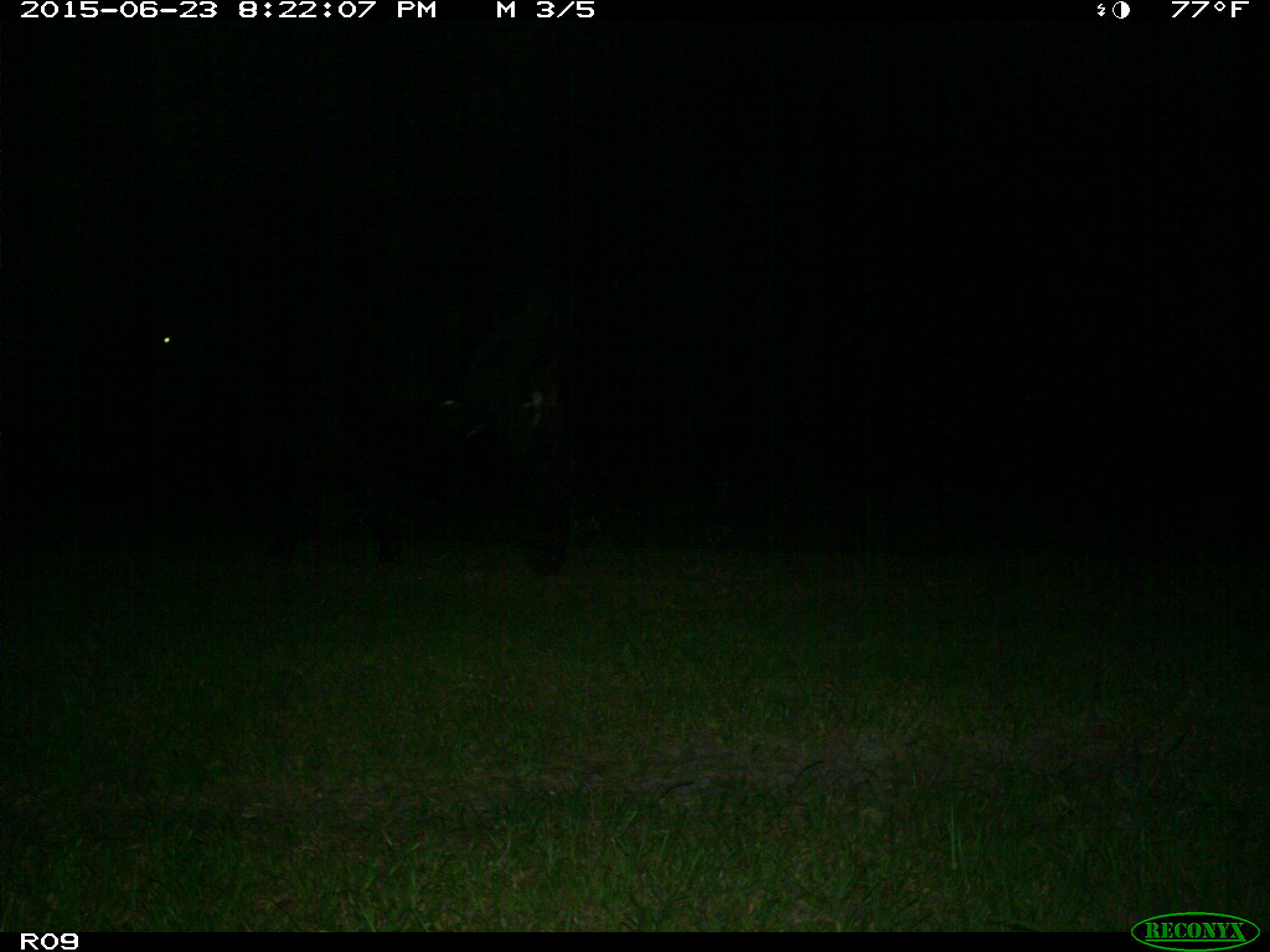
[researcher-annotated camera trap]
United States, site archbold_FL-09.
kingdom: Animalia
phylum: Chordata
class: Mammalia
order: Artiodactyla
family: Bovidae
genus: Bos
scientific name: Bos taurus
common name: domestic cow